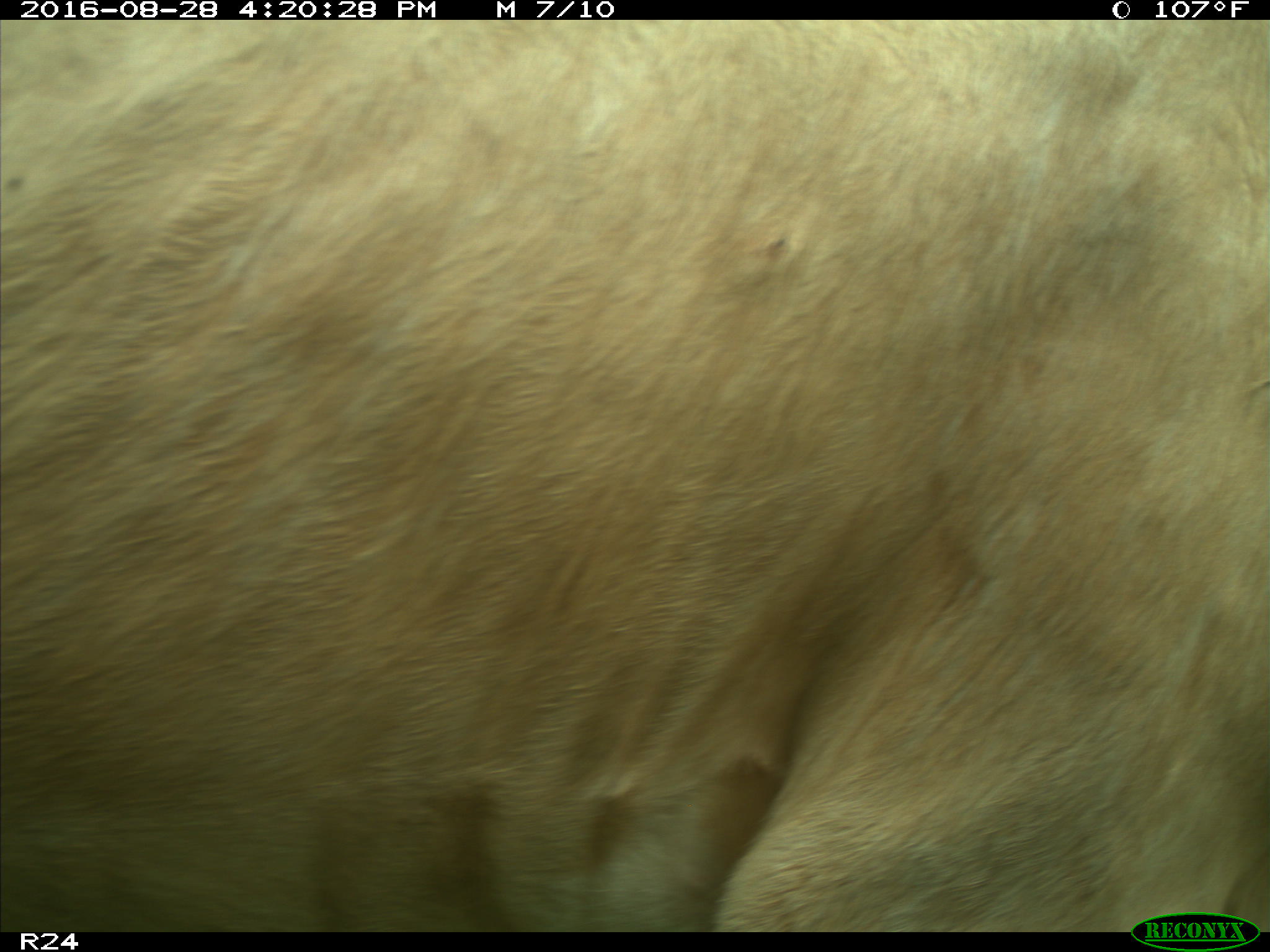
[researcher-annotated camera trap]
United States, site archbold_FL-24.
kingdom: Animalia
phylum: Chordata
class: Mammalia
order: Artiodactyla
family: Bovidae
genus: Bos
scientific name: Bos taurus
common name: domestic cow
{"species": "Bos taurus (domestic cow)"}